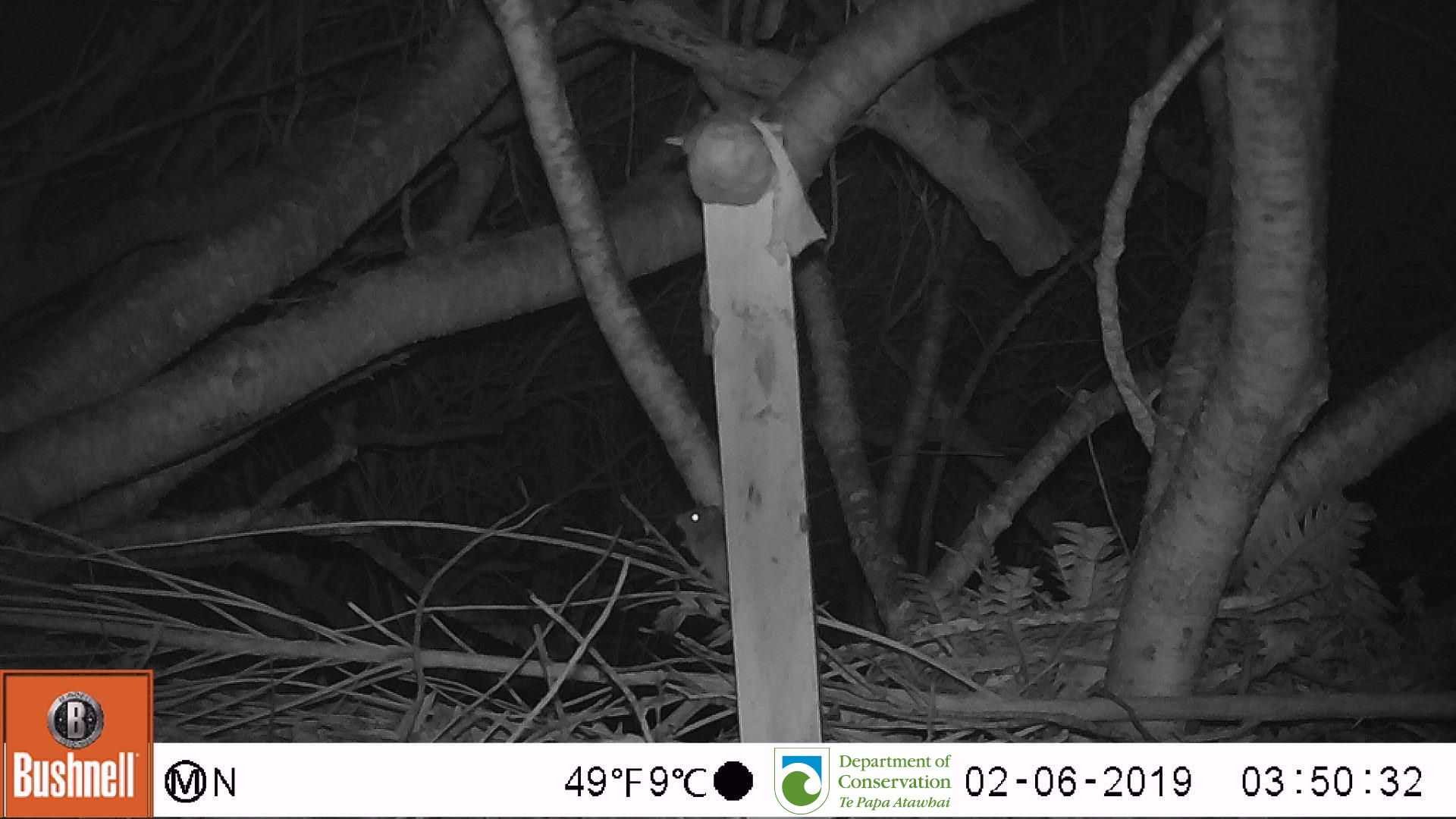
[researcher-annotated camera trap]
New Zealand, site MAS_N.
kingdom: Animalia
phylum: Chordata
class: Mammalia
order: Rodentia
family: Muridae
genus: Mus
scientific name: Mus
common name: mouse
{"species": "mouse (Mus)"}